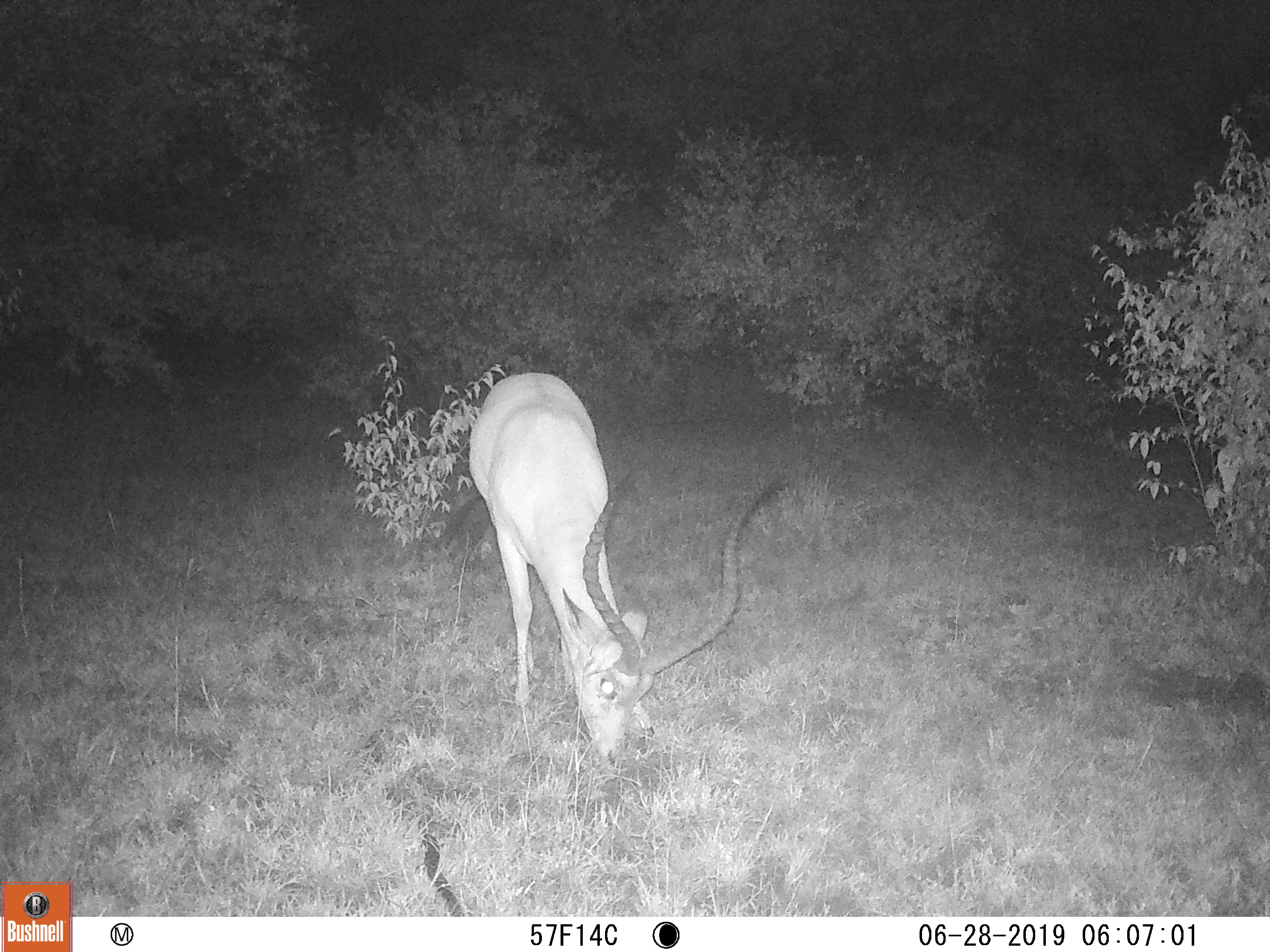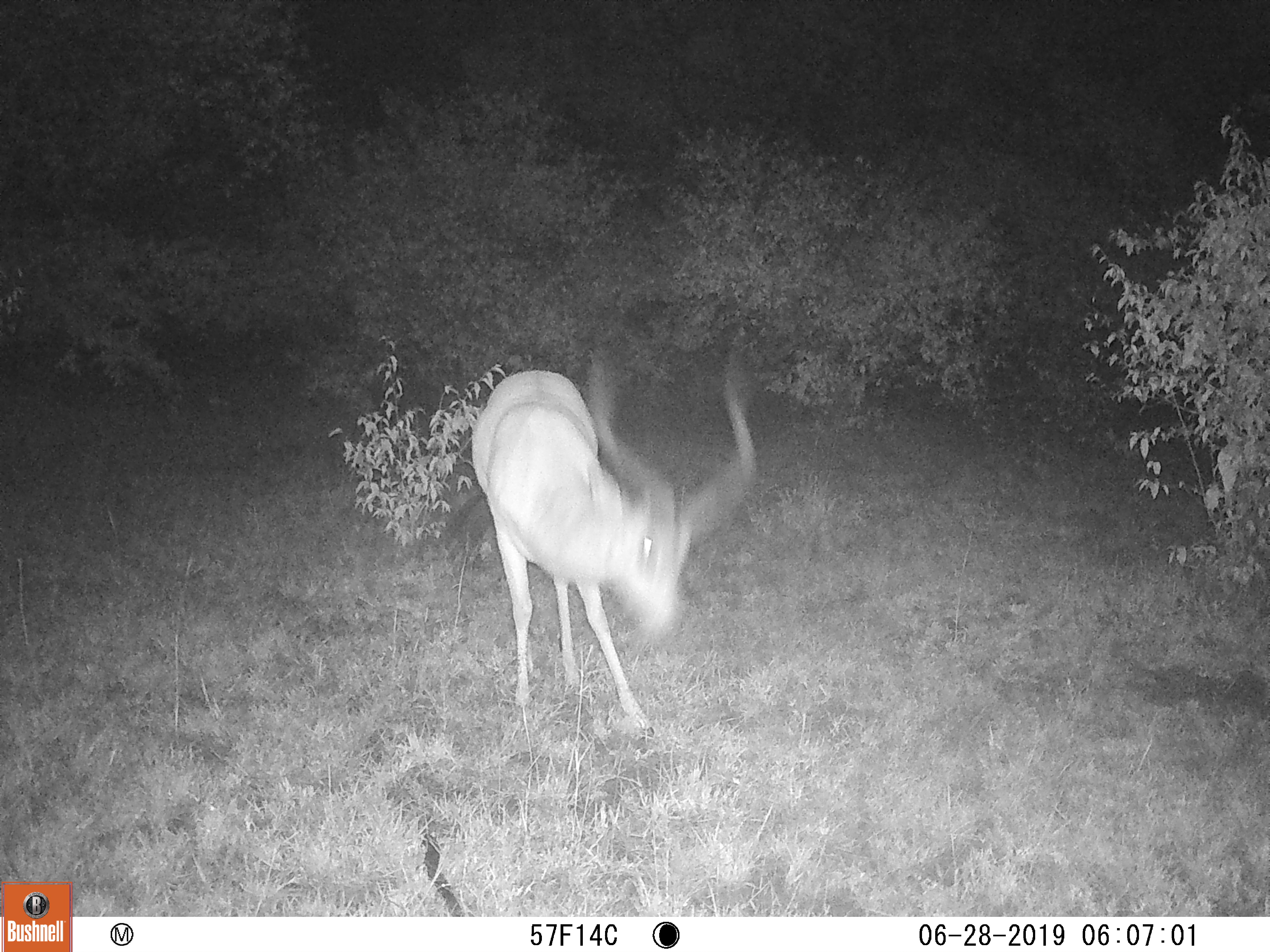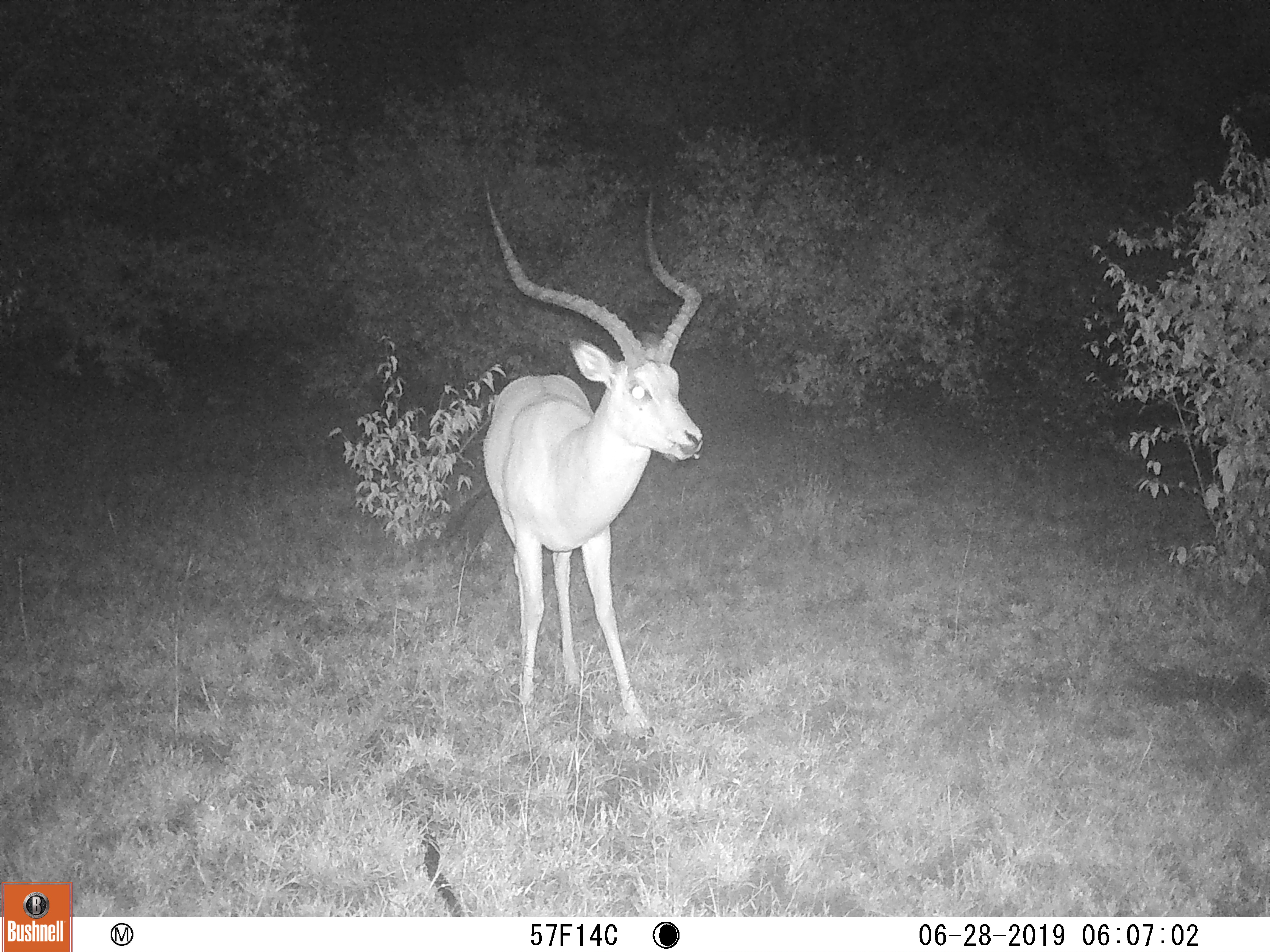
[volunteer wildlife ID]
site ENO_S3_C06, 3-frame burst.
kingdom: Animalia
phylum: Chordata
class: Mammalia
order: Artiodactyla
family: Bovidae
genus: Aepyceros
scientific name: Aepyceros melampus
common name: impala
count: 1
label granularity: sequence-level